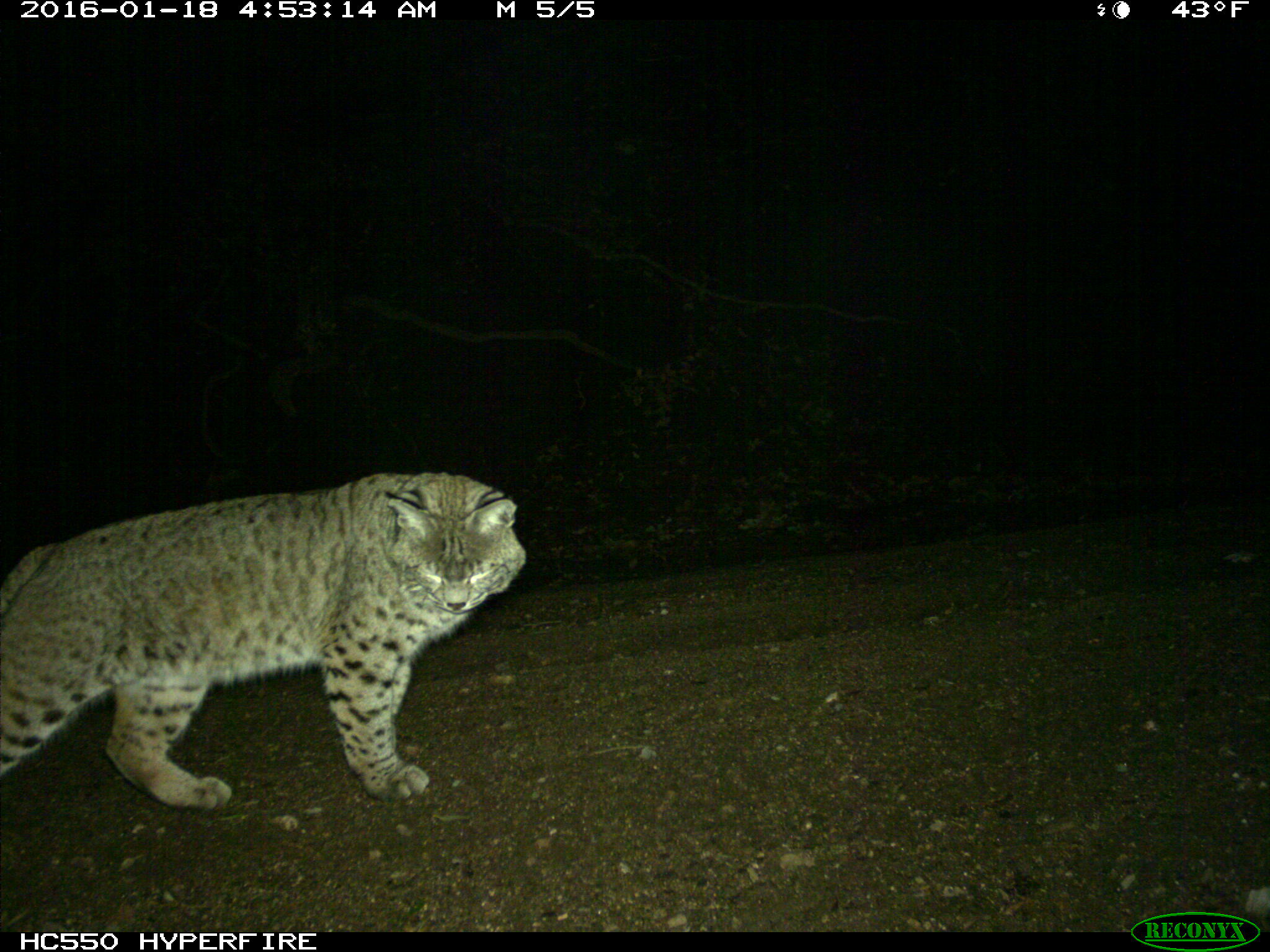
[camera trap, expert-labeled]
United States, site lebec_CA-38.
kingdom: Animalia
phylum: Chordata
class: Mammalia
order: Carnivora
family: Felidae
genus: Lynx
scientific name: Lynx rufus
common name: bobcat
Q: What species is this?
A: Lynx rufus (bobcat).